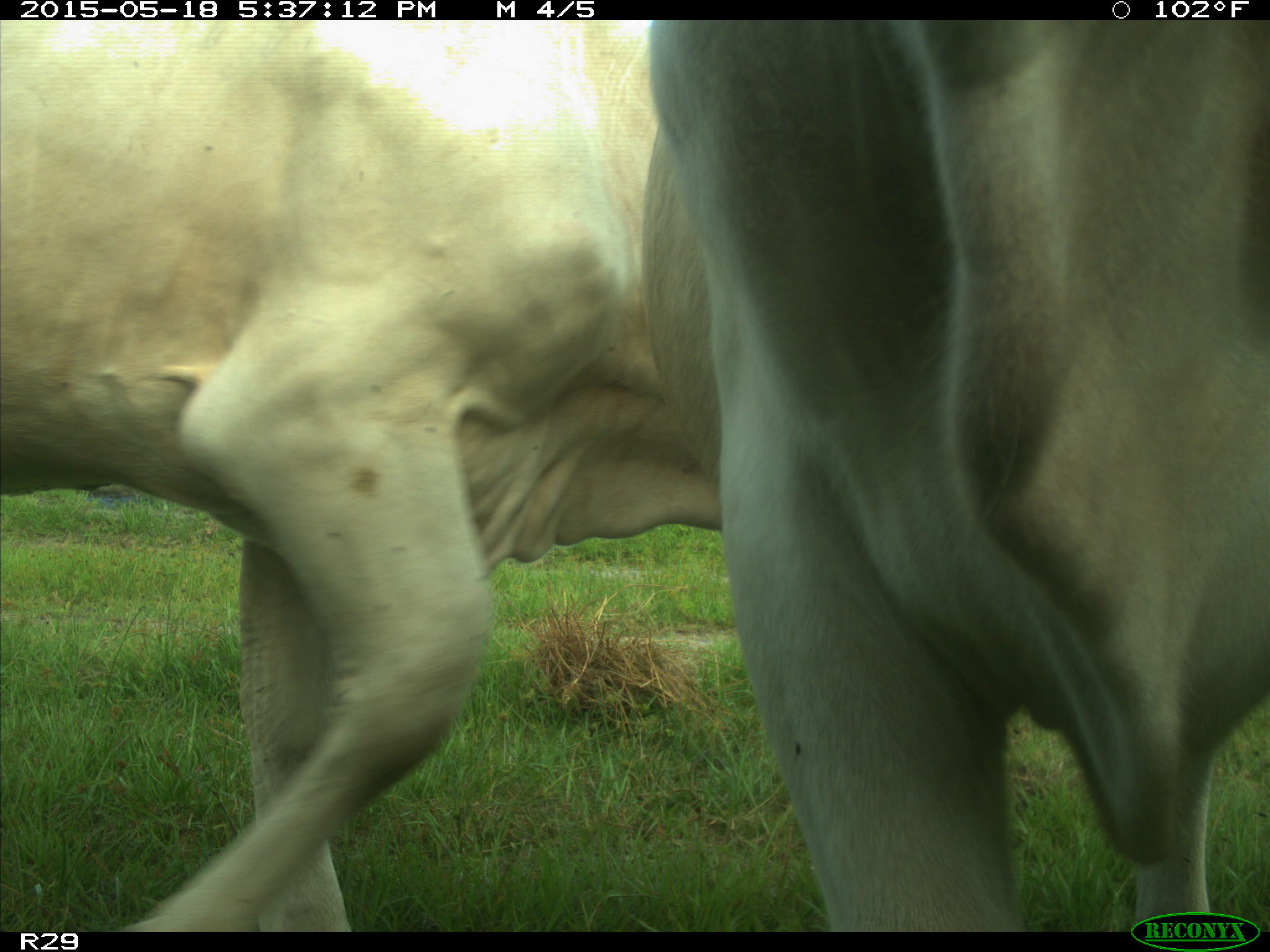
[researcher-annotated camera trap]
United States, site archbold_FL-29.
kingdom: Animalia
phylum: Chordata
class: Mammalia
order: Artiodactyla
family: Bovidae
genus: Bos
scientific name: Bos taurus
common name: domestic cow